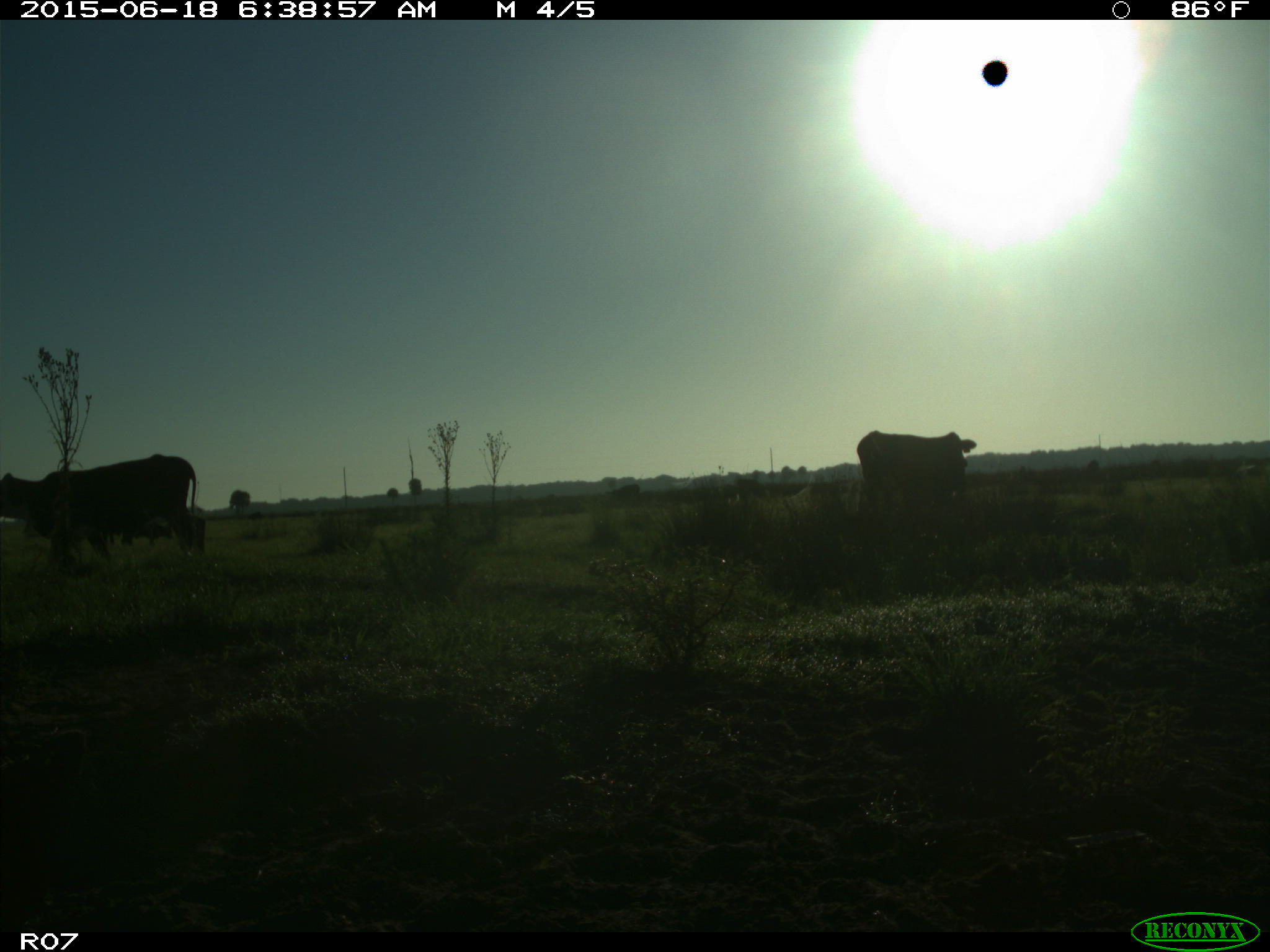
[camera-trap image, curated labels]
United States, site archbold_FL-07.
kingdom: Animalia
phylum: Chordata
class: Mammalia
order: Artiodactyla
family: Bovidae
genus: Bos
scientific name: Bos taurus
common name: domestic cow